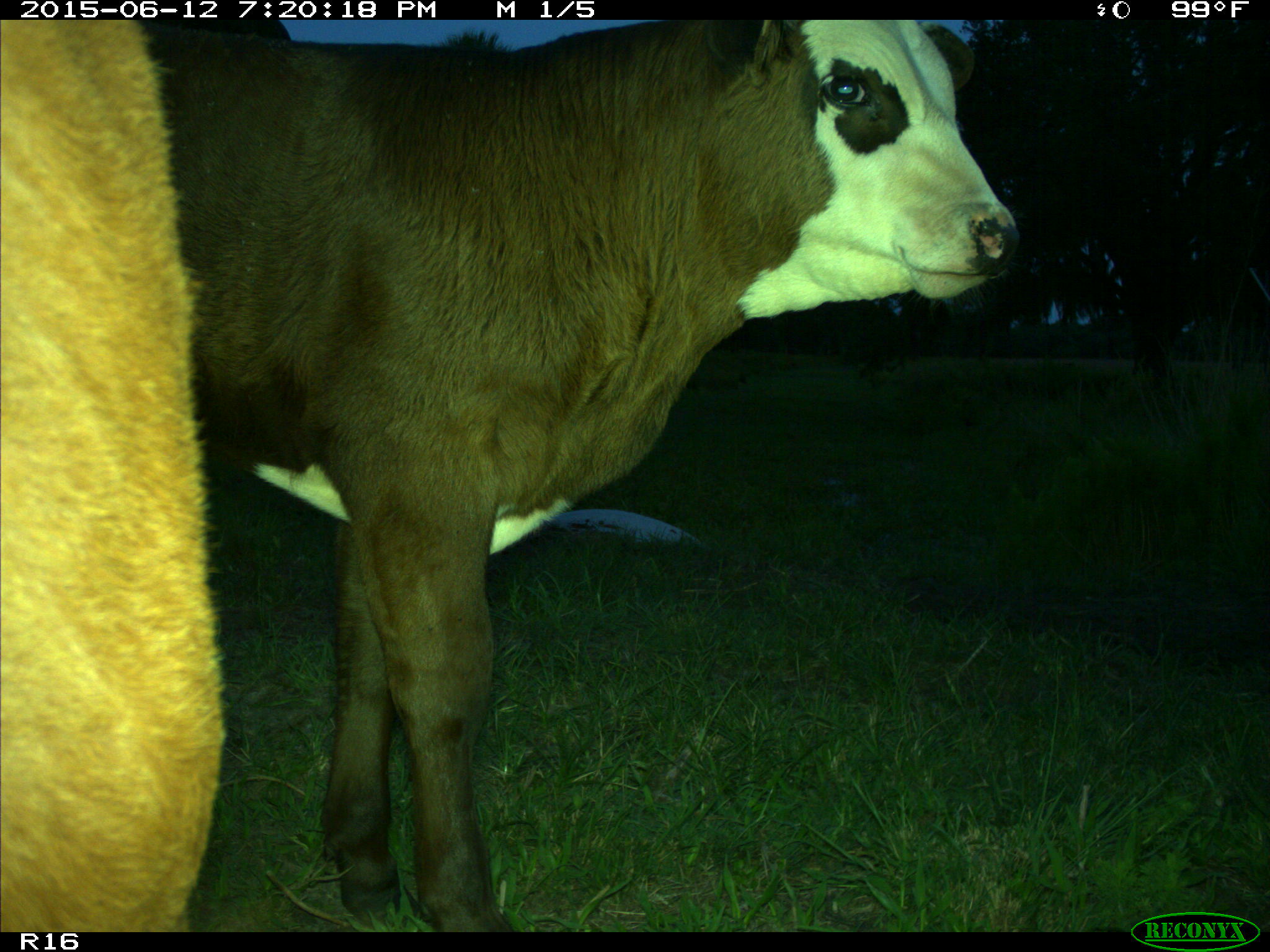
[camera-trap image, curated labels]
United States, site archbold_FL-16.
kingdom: Animalia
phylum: Chordata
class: Mammalia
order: Artiodactyla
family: Bovidae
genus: Bos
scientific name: Bos taurus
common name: domestic cow